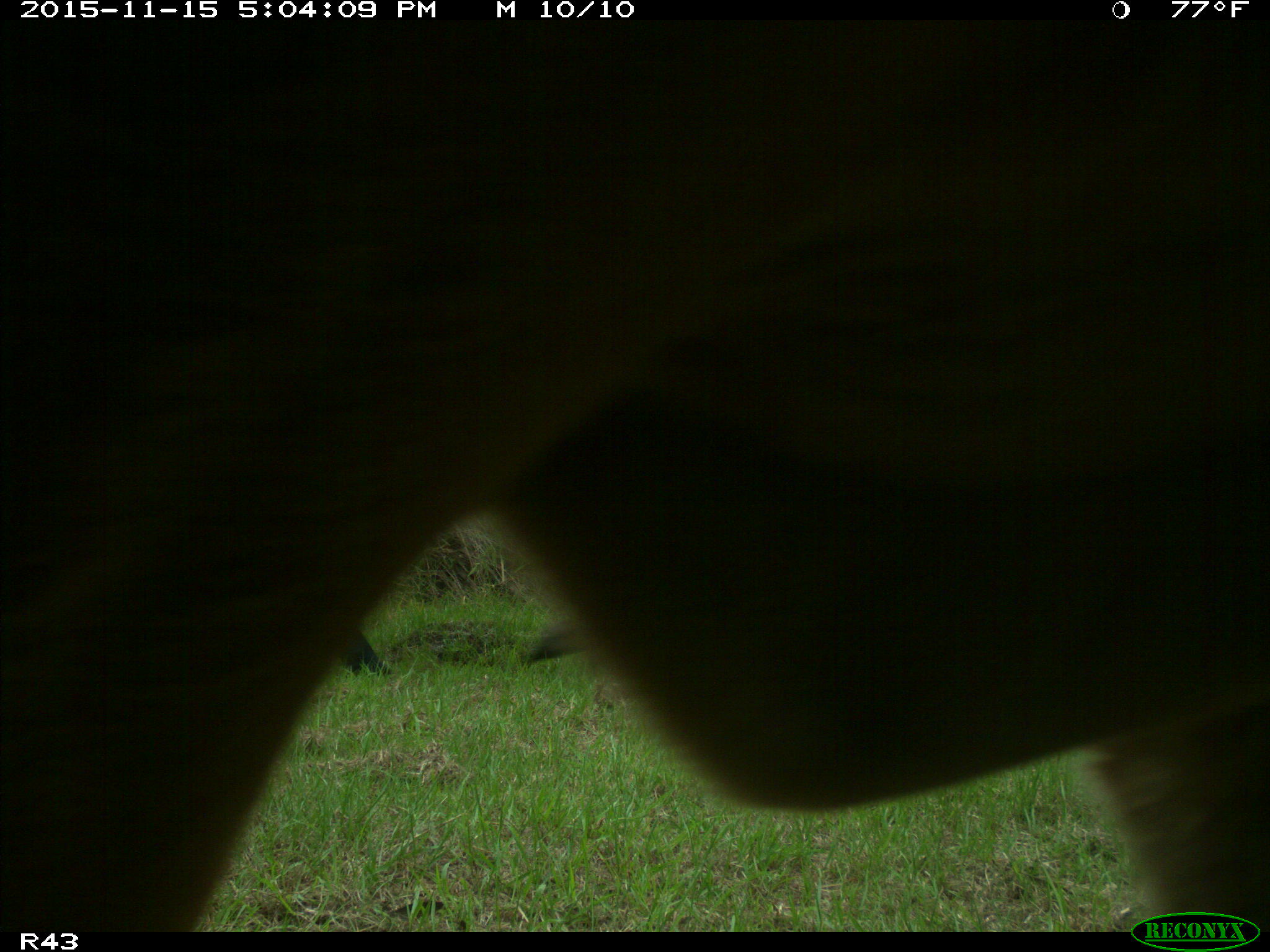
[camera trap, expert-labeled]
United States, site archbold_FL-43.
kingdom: Animalia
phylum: Chordata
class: Mammalia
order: Artiodactyla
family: Bovidae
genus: Bos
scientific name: Bos taurus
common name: domestic cow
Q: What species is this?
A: Bos taurus (domestic cow).